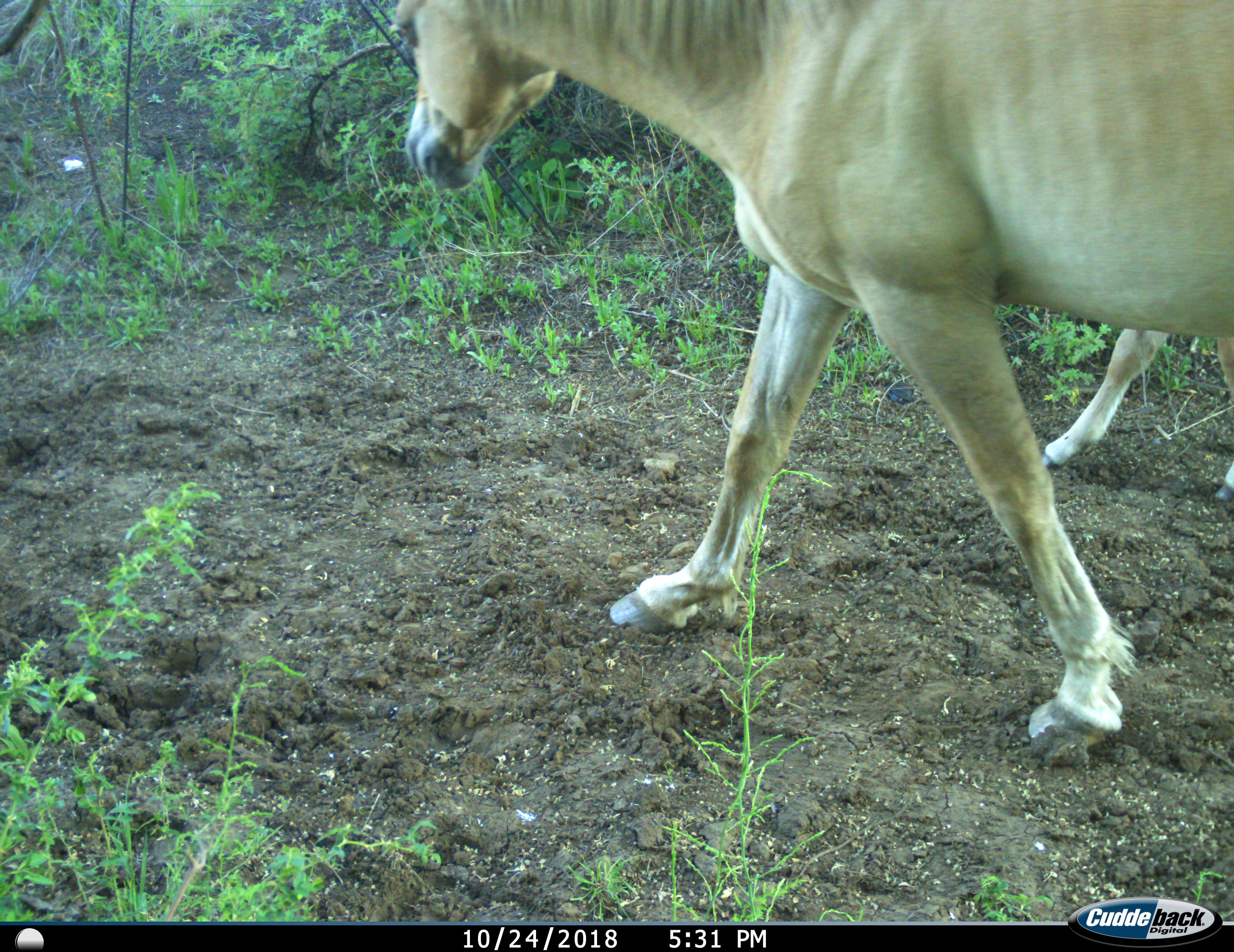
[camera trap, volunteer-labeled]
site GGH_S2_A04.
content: unidentified animal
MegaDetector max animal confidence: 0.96